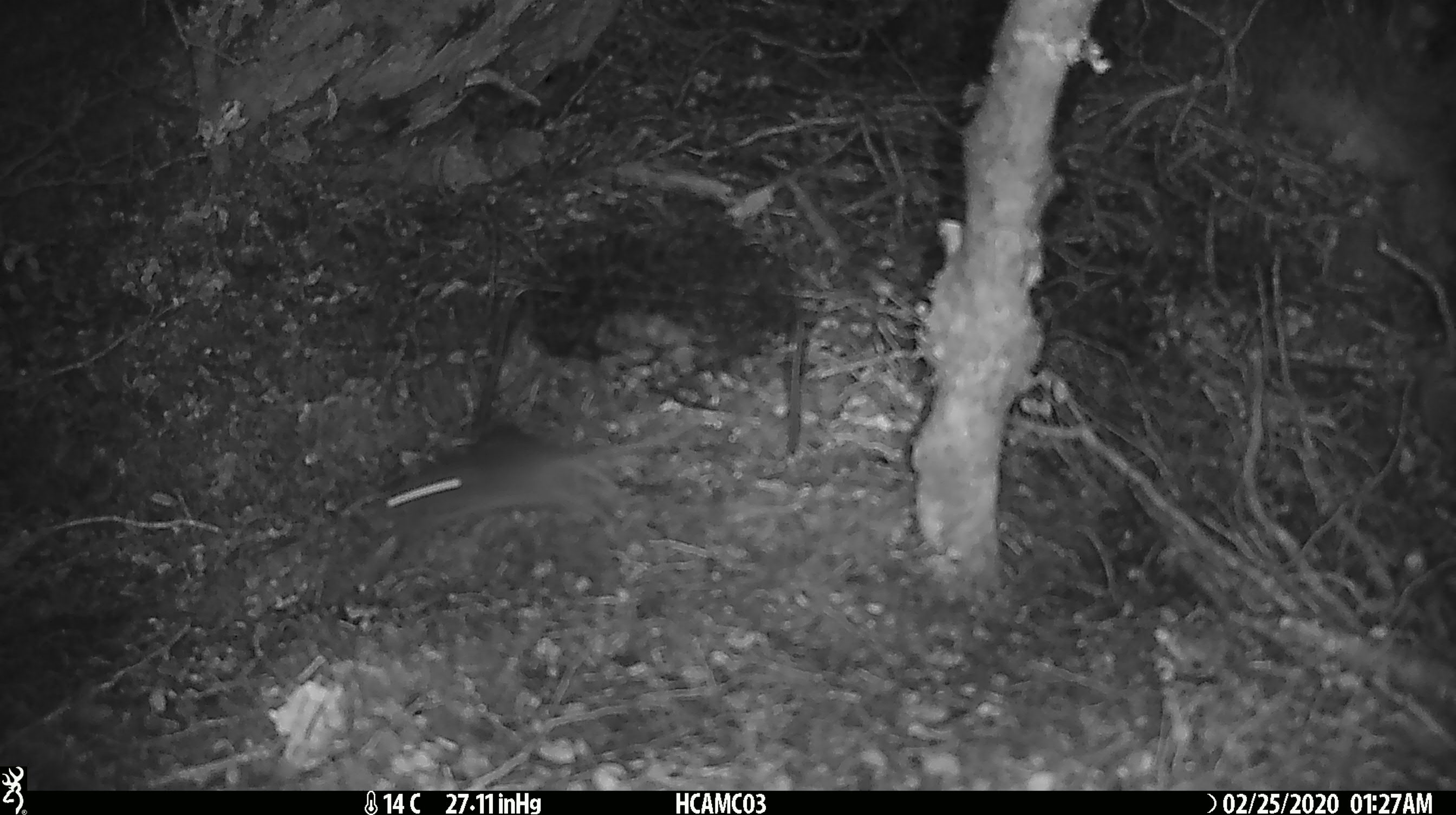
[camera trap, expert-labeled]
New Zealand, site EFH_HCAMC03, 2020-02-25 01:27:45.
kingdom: Animalia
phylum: Chordata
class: Mammalia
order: Rodentia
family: Muridae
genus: Mus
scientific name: Mus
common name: mouse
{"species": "mouse (Mus)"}